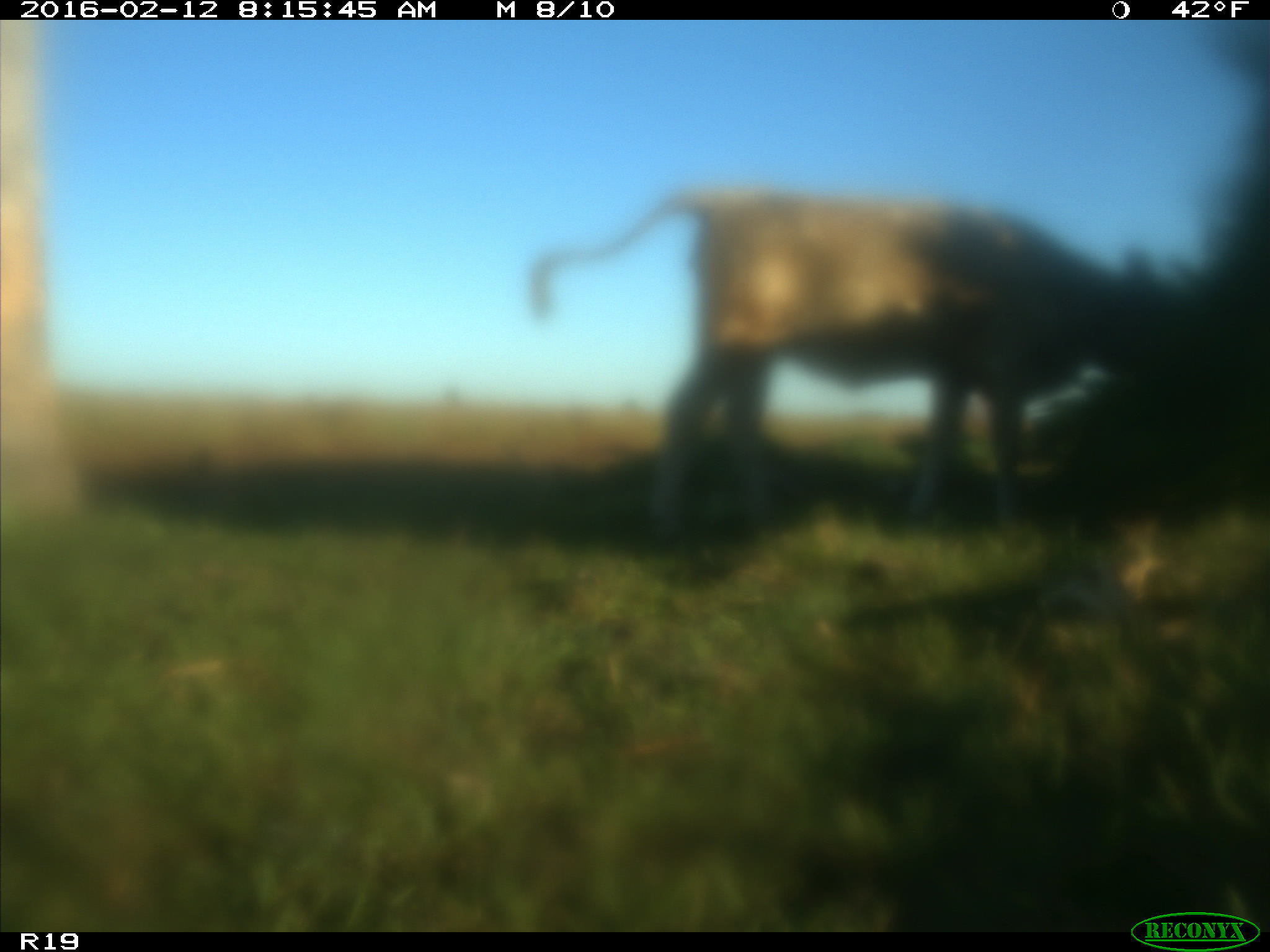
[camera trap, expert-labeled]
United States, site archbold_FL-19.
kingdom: Animalia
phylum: Chordata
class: Mammalia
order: Artiodactyla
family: Bovidae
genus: Bos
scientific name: Bos taurus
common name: domestic cow